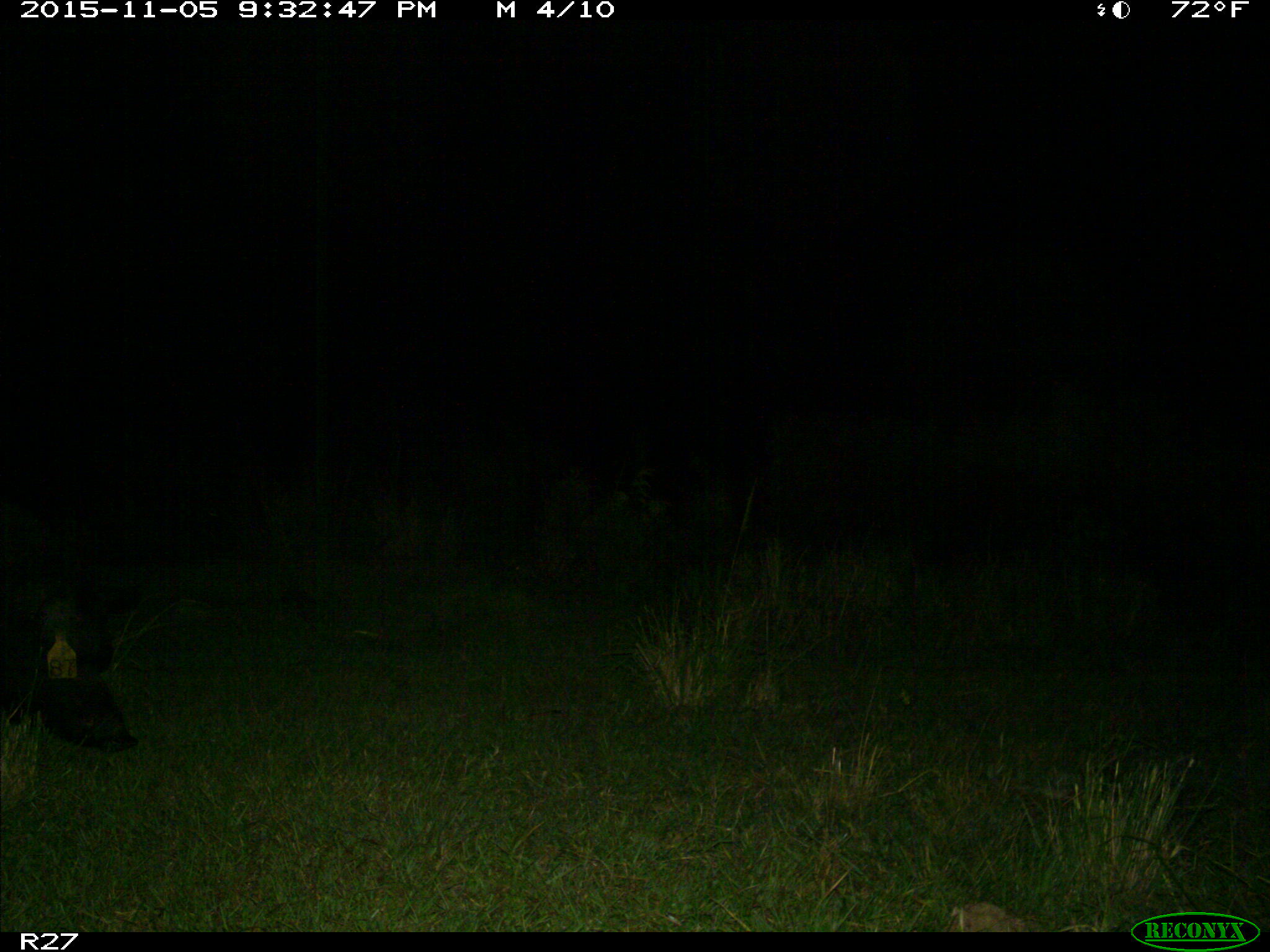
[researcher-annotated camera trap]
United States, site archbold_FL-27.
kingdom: Animalia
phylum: Chordata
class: Mammalia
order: Artiodactyla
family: Suidae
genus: Sus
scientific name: Sus scrofa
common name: wild boar